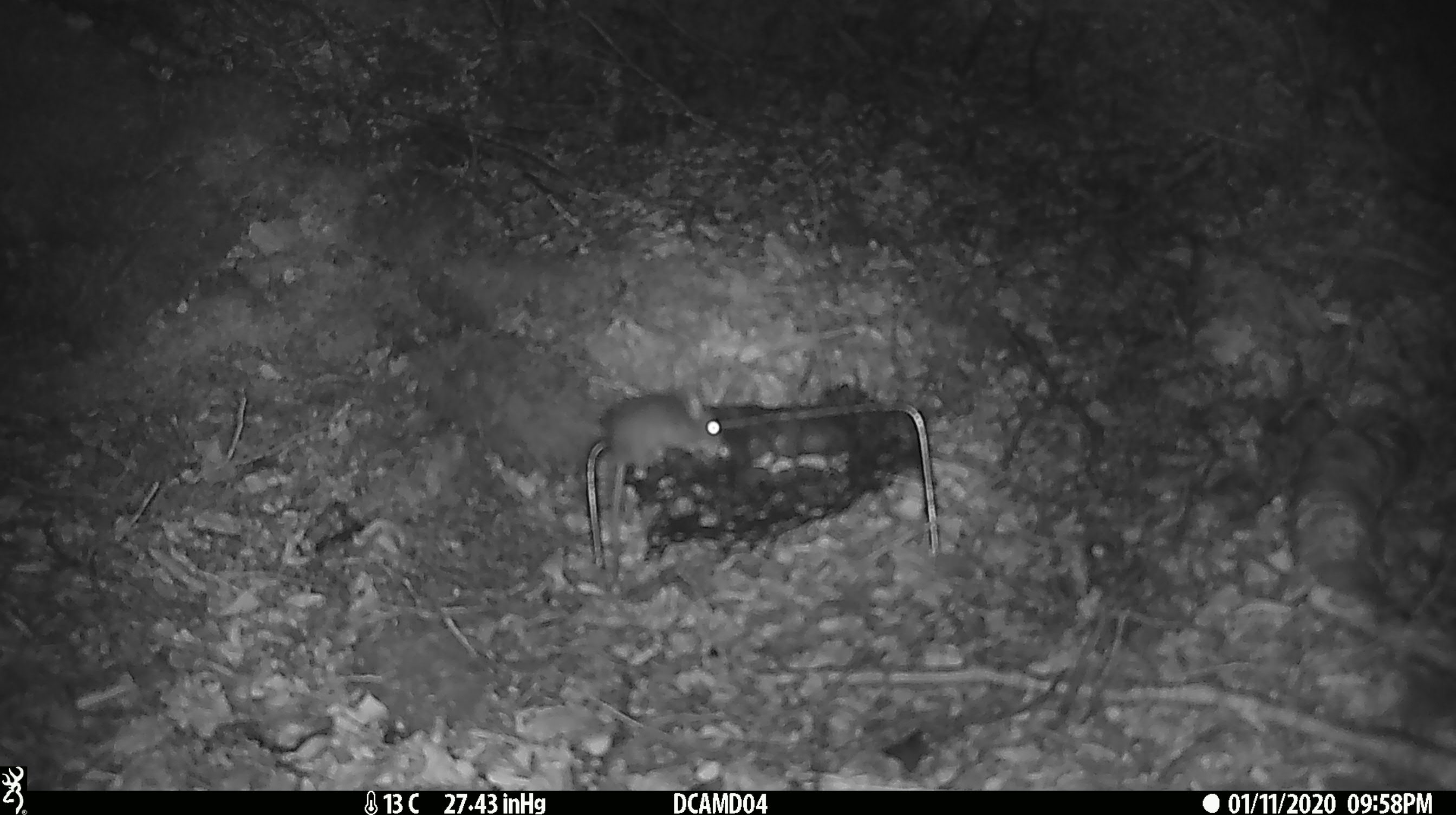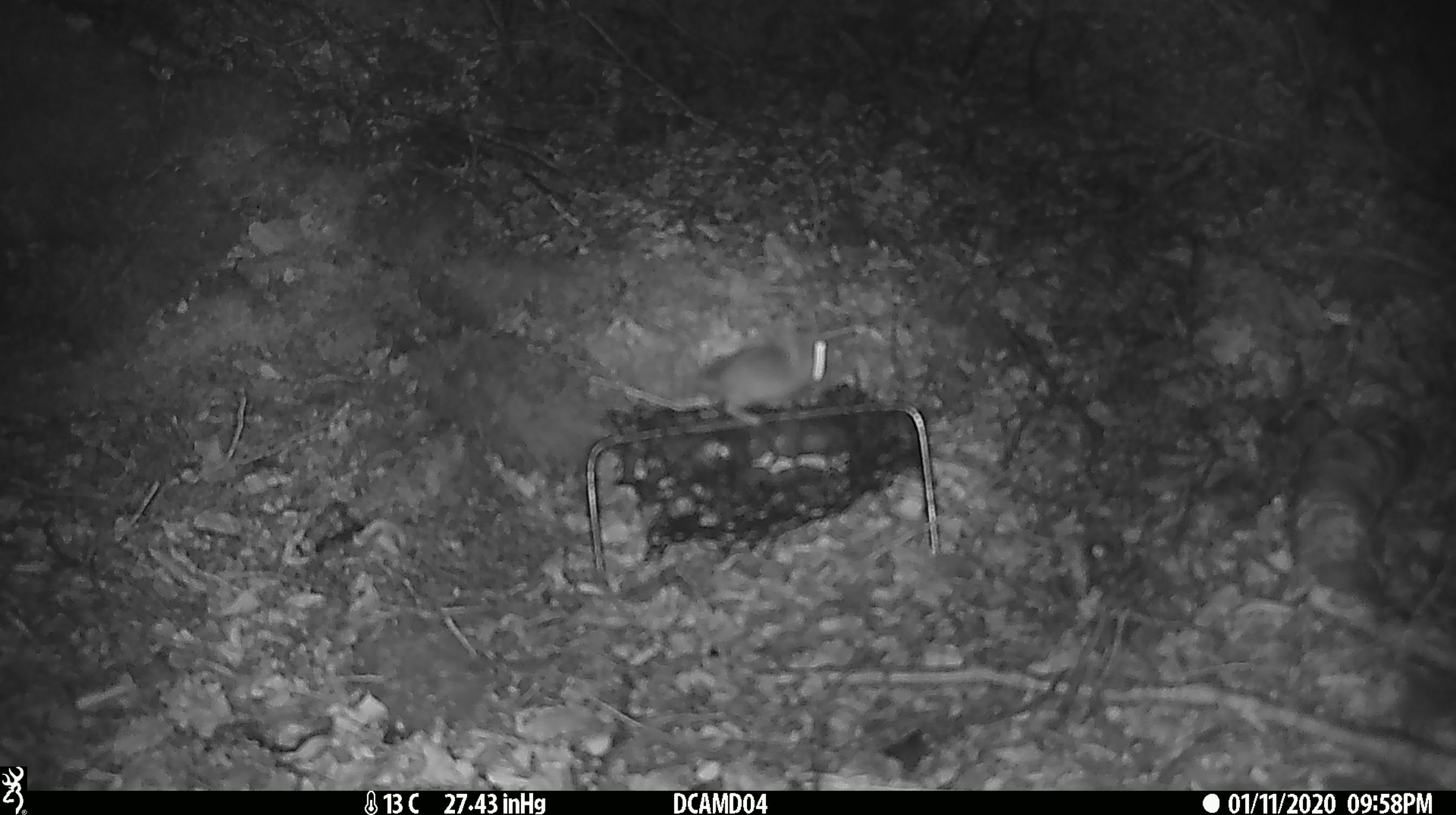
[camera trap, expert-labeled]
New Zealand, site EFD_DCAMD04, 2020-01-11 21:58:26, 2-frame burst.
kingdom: Animalia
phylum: Chordata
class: Mammalia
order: Rodentia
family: Muridae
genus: Mus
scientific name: Mus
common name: mouse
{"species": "mouse (Mus)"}